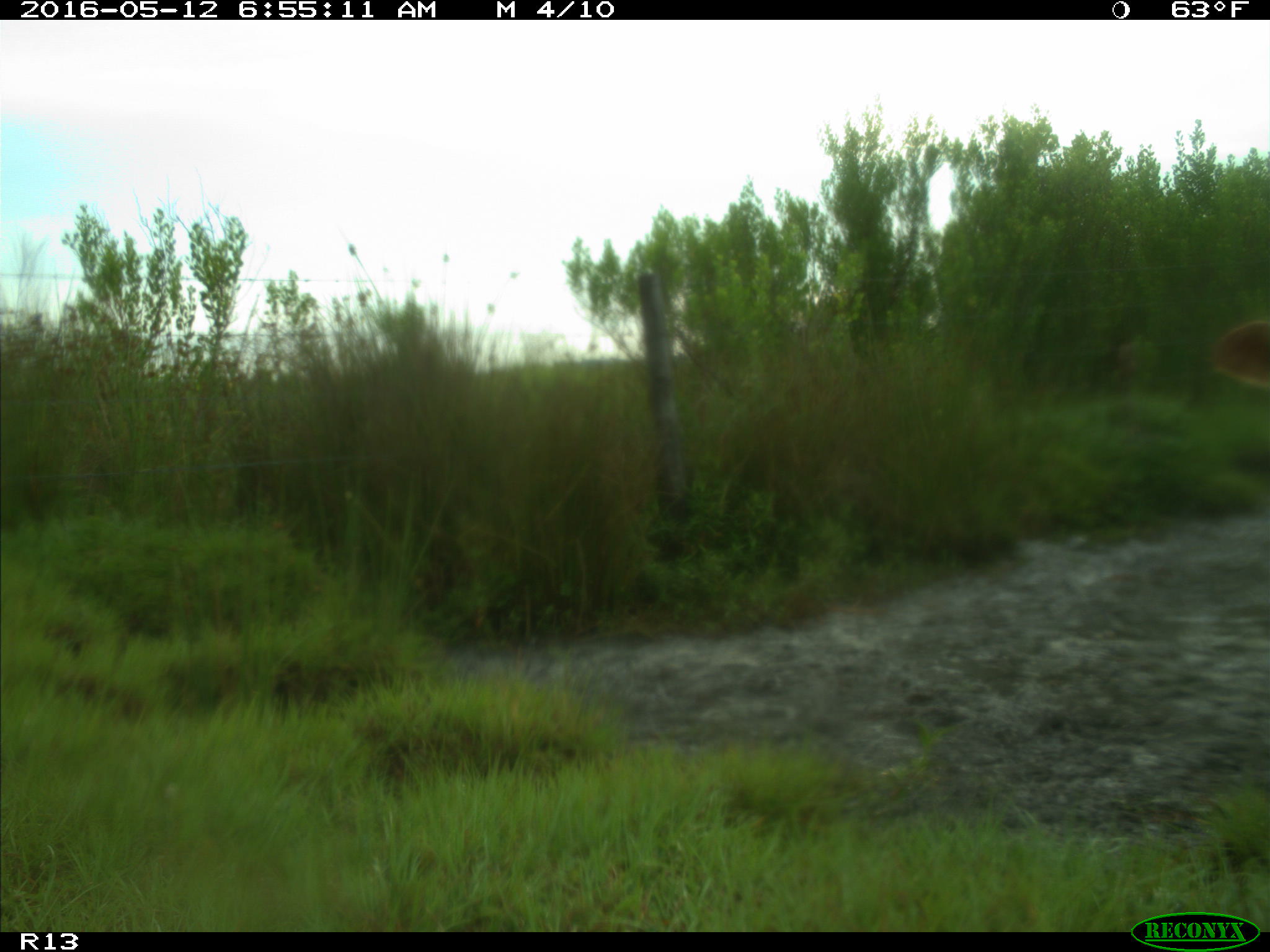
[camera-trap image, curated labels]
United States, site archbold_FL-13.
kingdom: Animalia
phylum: Chordata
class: Mammalia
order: Artiodactyla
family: Bovidae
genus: Bos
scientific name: Bos taurus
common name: domestic cow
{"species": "Bos taurus (domestic cow)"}